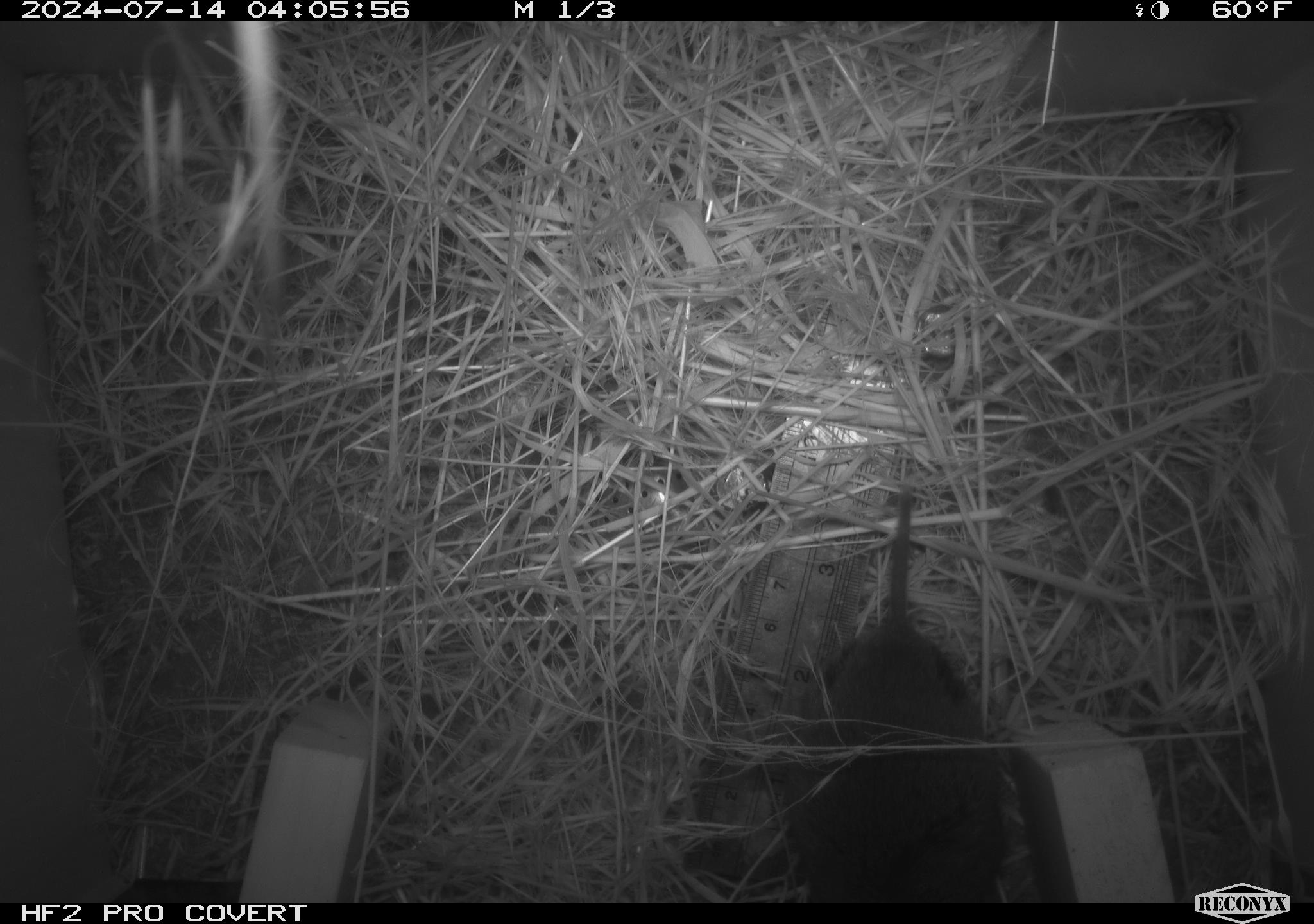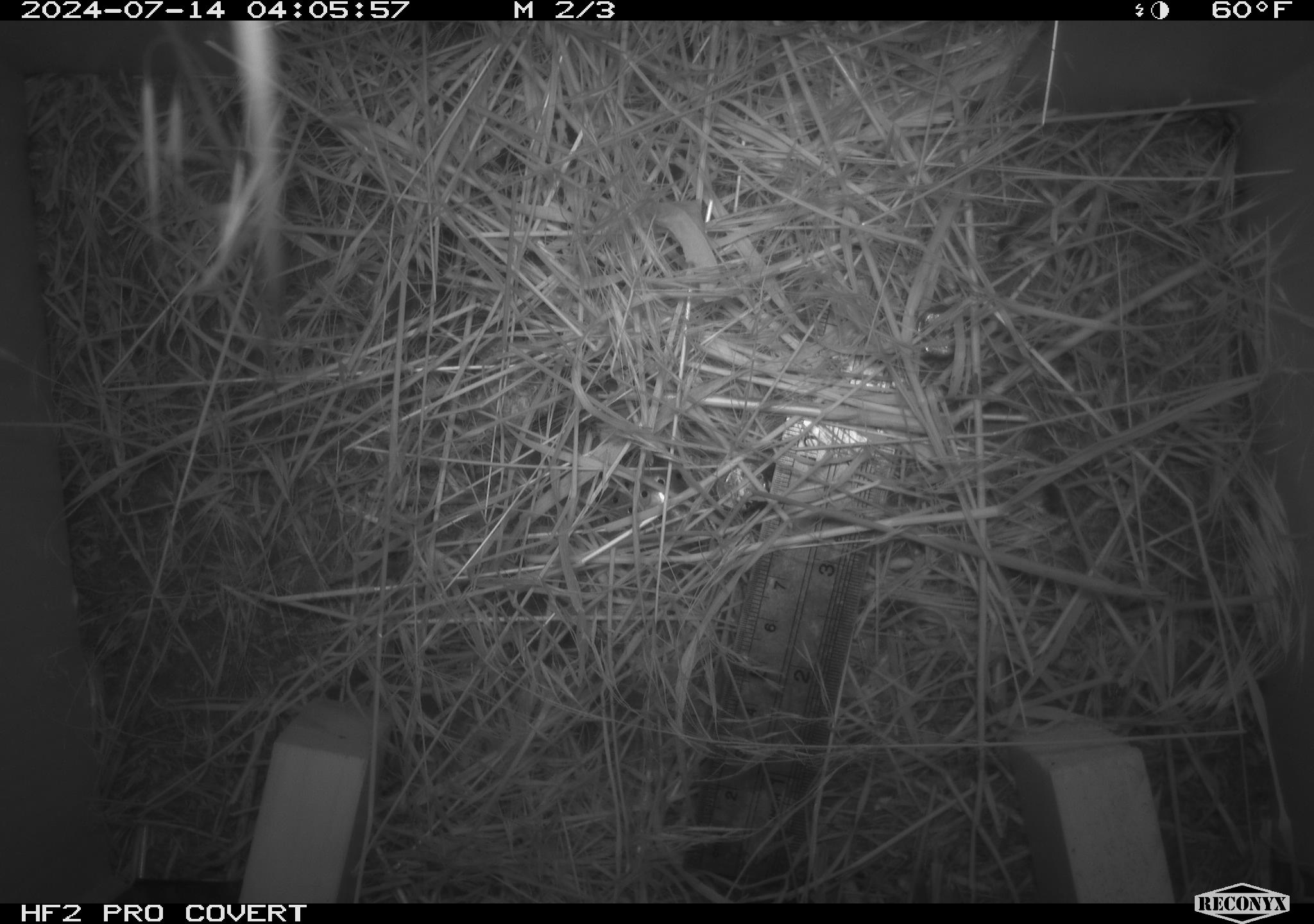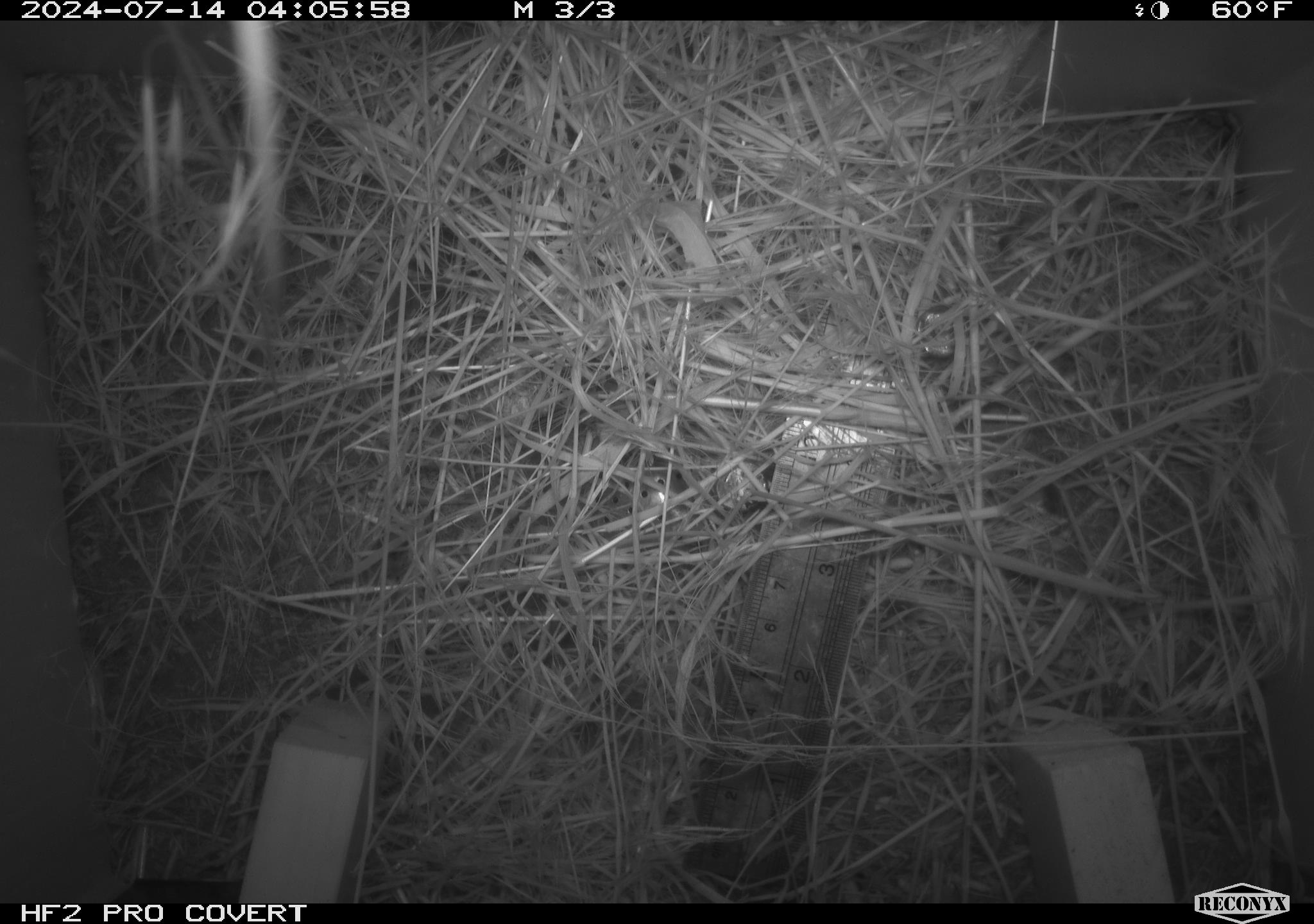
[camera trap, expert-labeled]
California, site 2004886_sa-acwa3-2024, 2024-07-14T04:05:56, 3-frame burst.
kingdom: Animalia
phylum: Chordata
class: Mammalia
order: Rodentia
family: Cricetidae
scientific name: Arvicolinae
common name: voles, lemmings, and muskrats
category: arvicolinae subfamily